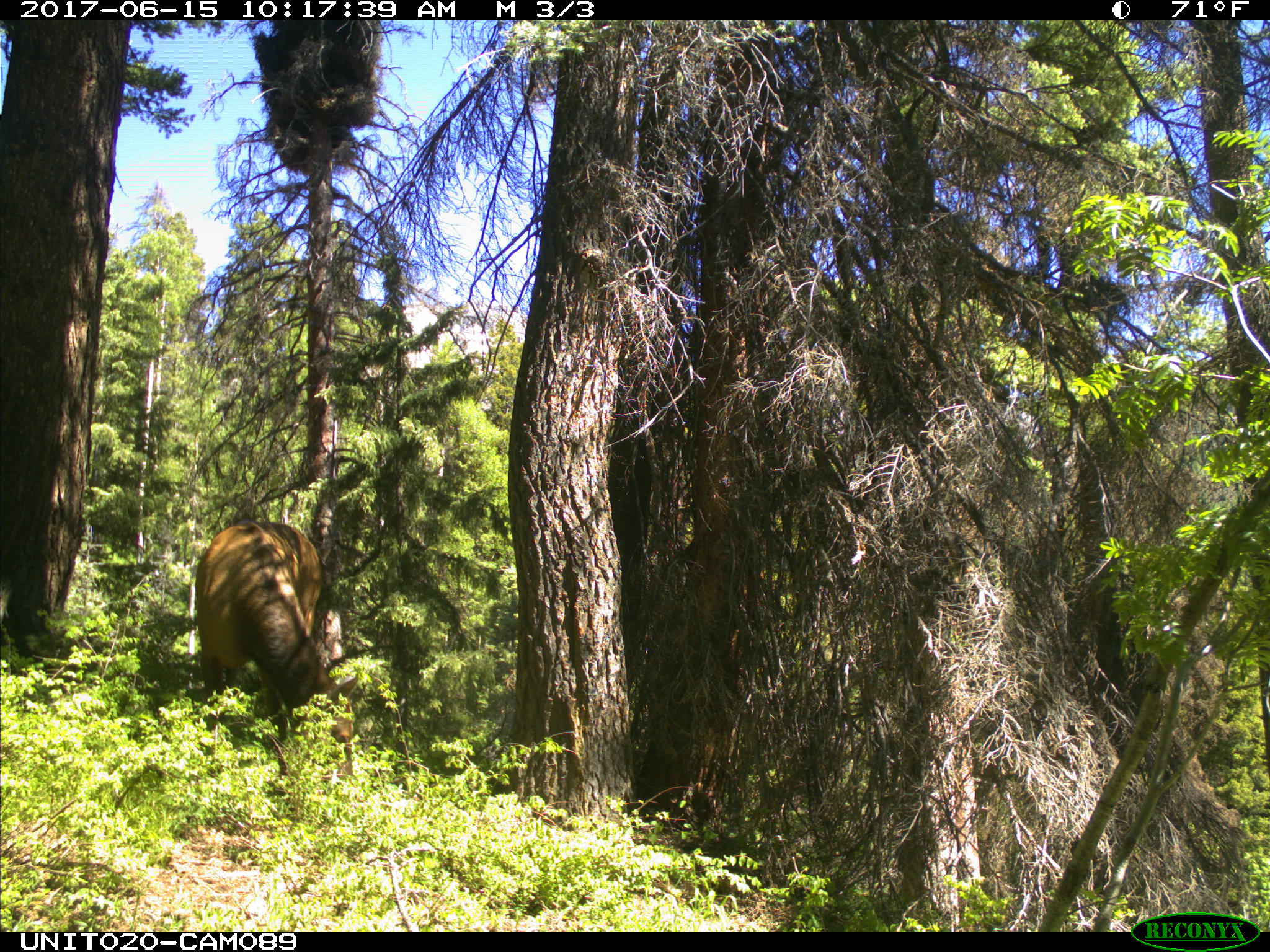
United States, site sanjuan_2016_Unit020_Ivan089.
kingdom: Animalia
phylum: Chordata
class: Mammalia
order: Artiodactyla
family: Cervidae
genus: Cervus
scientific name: Cervus elaphus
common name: red deer